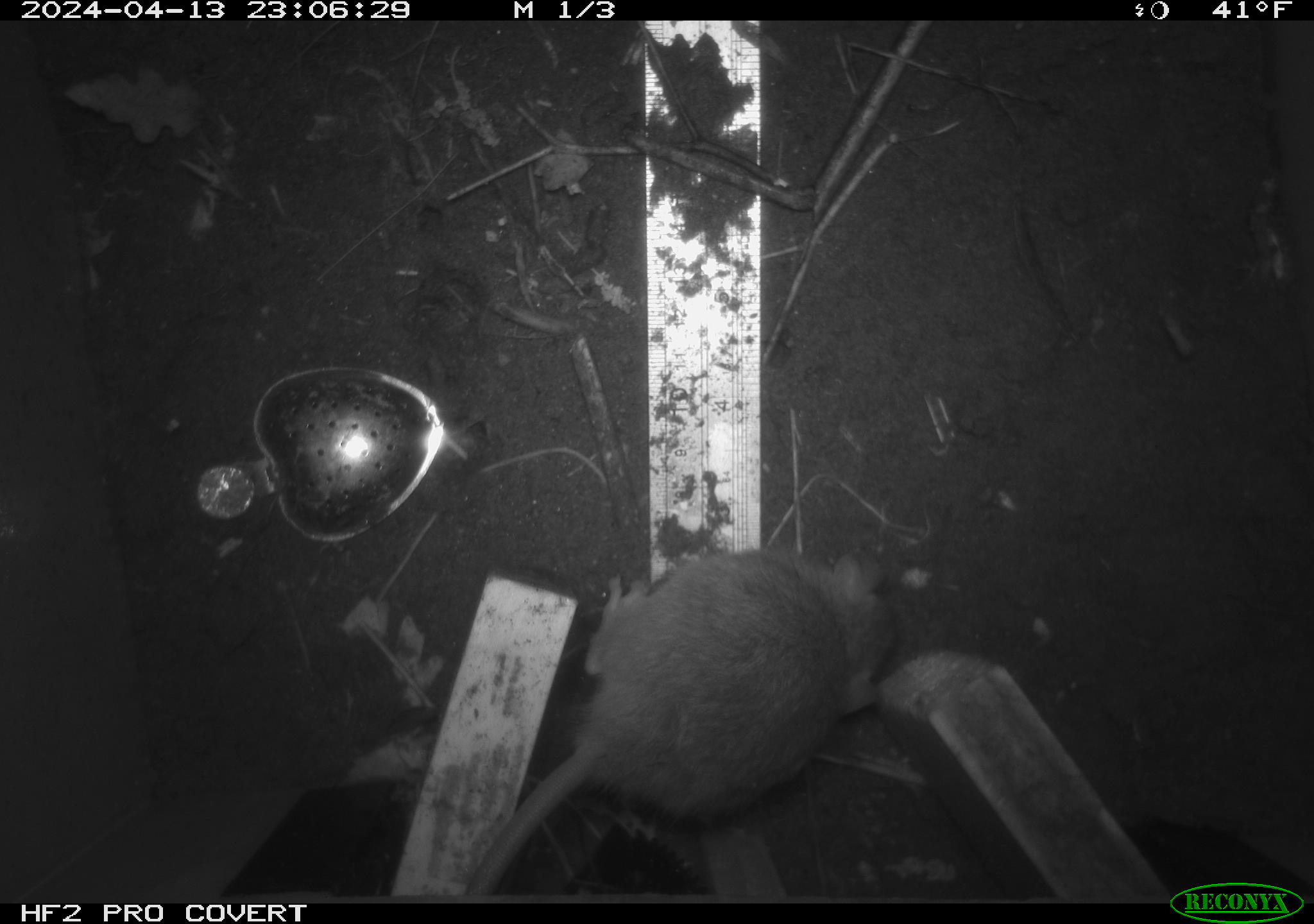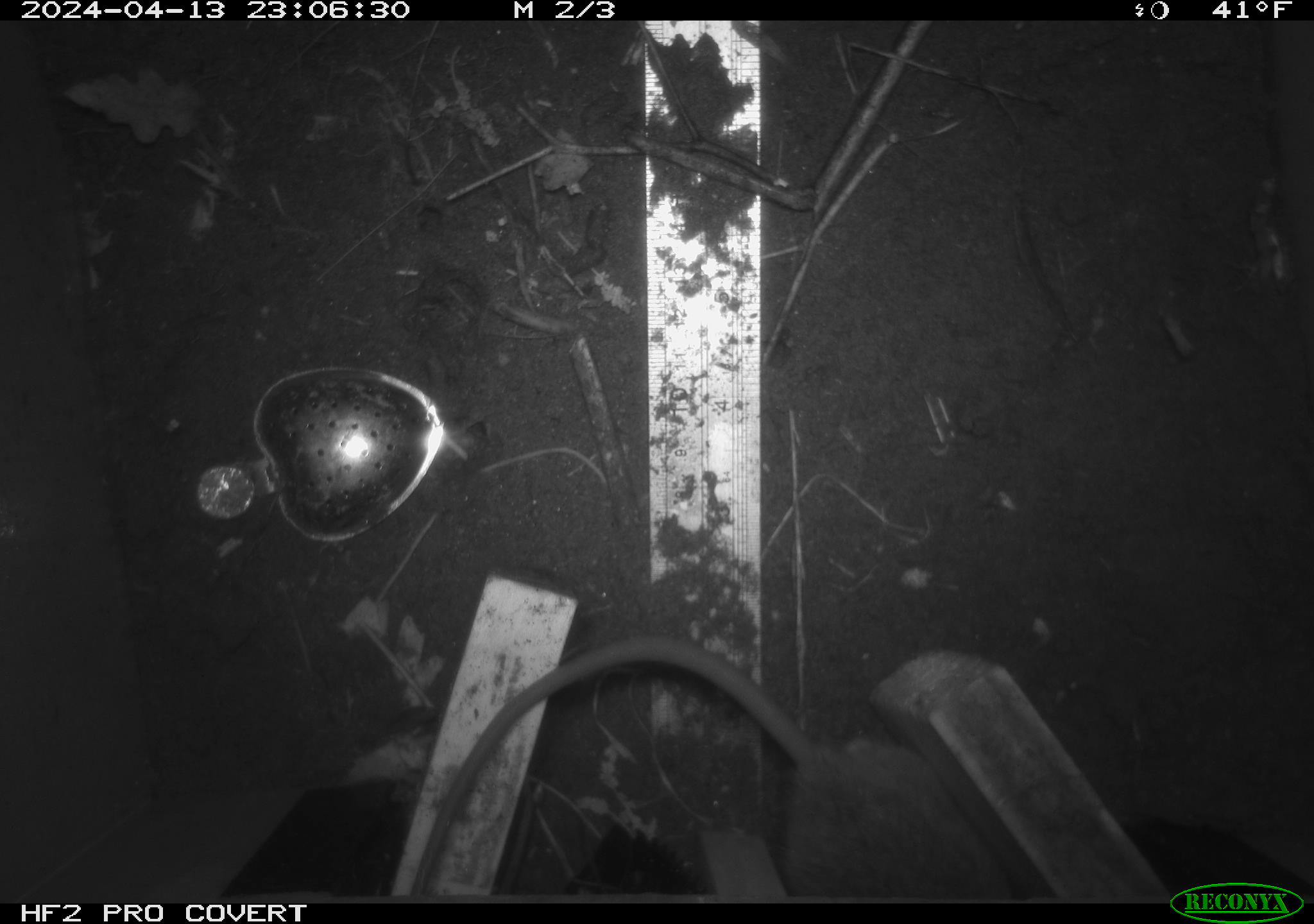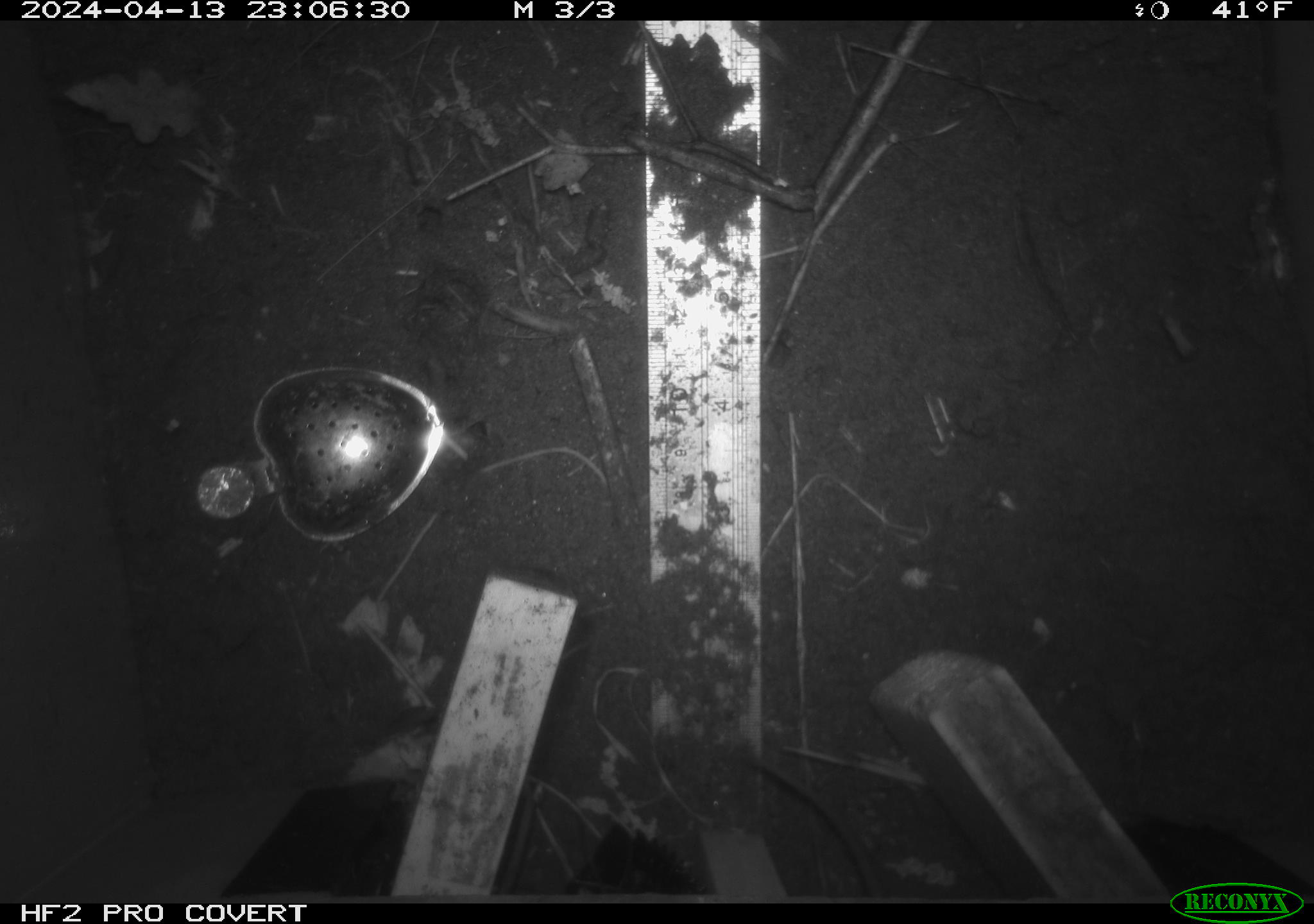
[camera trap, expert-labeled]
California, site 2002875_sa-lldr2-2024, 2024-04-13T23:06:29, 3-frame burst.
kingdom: Animalia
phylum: Chordata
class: Mammalia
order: Rodentia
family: Muridae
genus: Rattus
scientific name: Rattus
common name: rat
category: rattus species